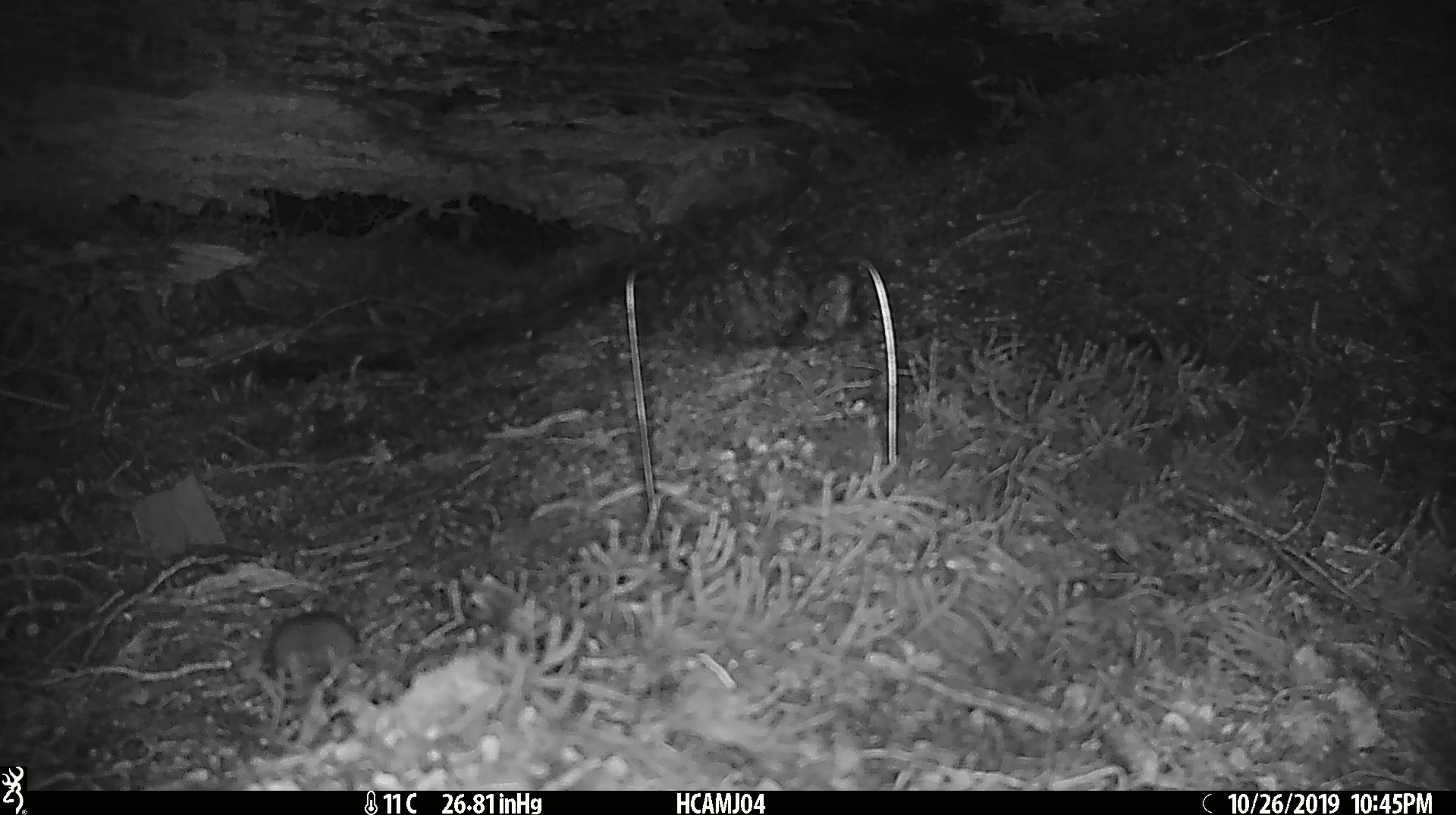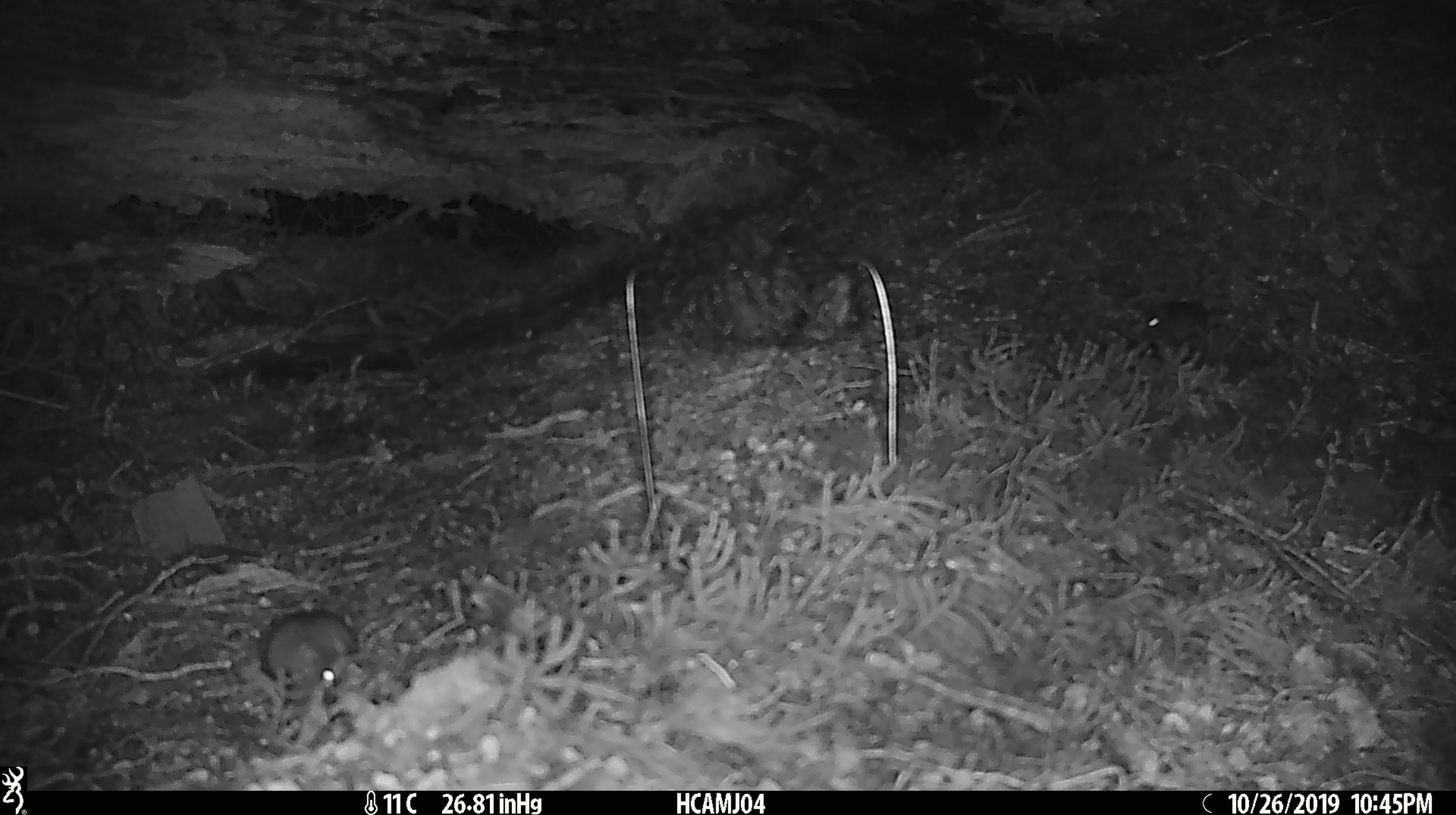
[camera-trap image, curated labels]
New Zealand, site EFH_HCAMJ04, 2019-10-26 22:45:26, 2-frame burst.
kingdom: Animalia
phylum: Chordata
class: Mammalia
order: Rodentia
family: Muridae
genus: Mus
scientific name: Mus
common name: mouse